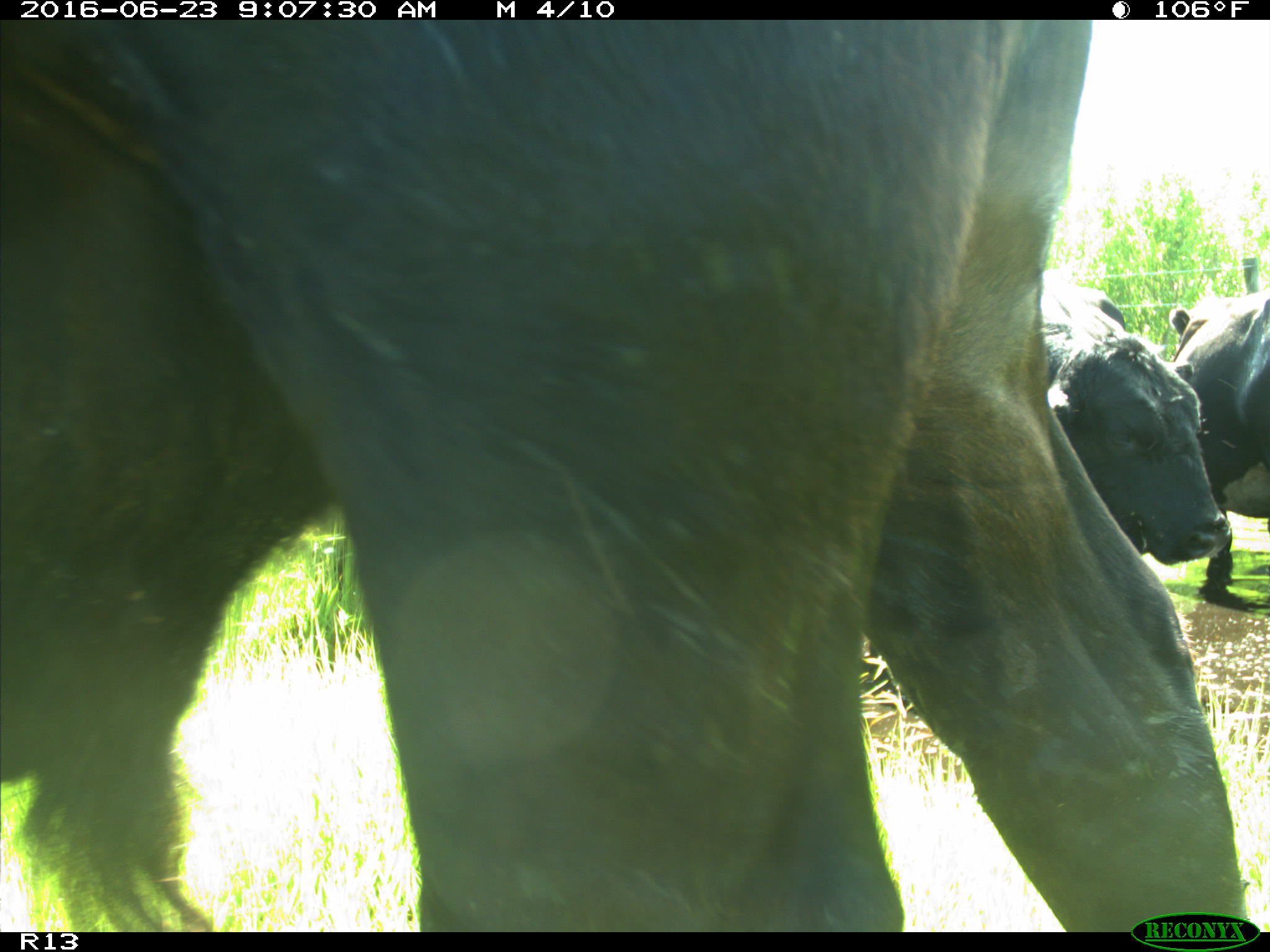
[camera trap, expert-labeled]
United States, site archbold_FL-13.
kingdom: Animalia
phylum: Chordata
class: Mammalia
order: Artiodactyla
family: Bovidae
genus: Bos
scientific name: Bos taurus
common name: domestic cow